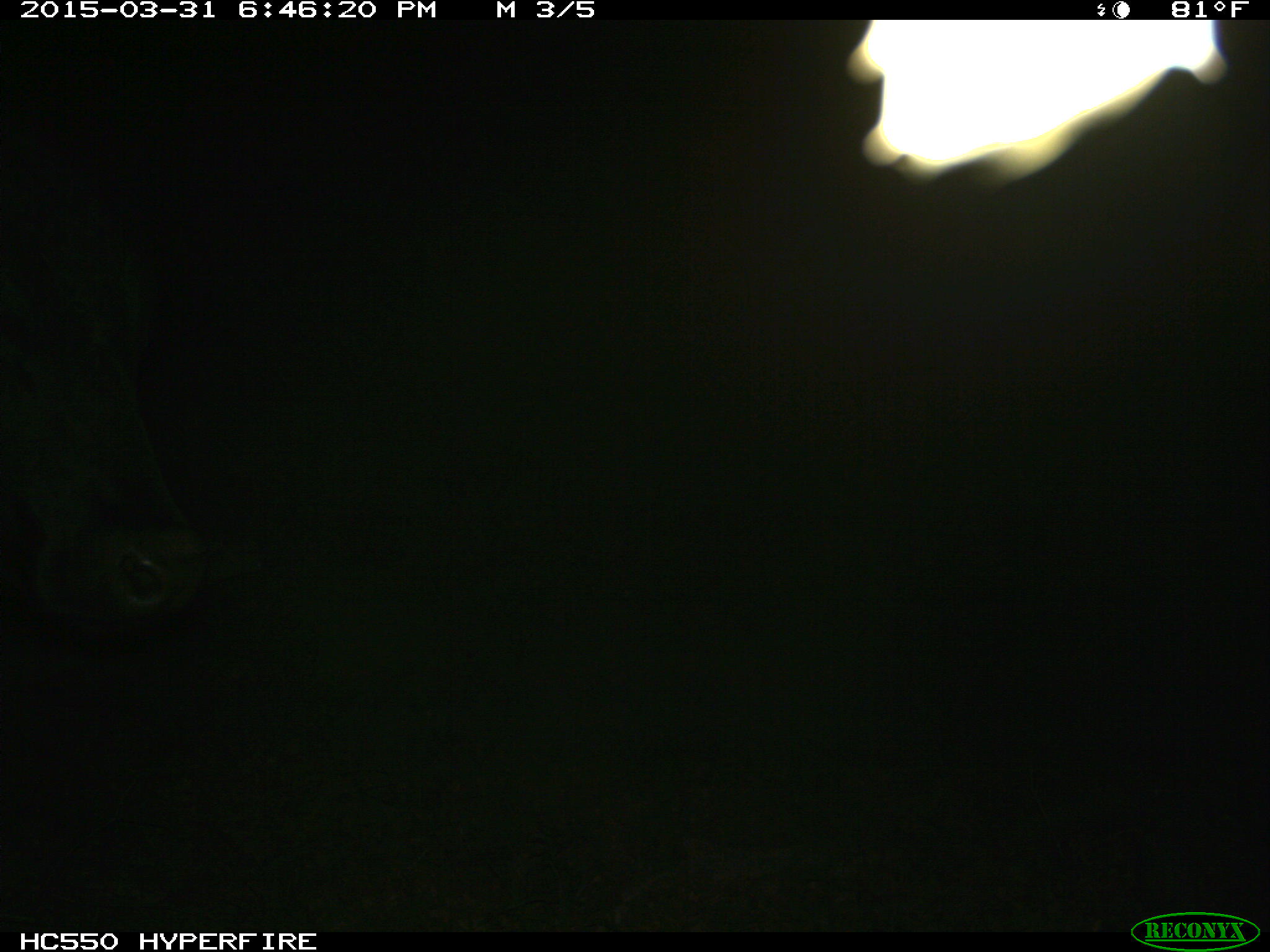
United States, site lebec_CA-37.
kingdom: Animalia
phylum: Chordata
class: Mammalia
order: Artiodactyla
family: Bovidae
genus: Bos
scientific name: Bos taurus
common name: domestic cow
Bos taurus (domestic cow).